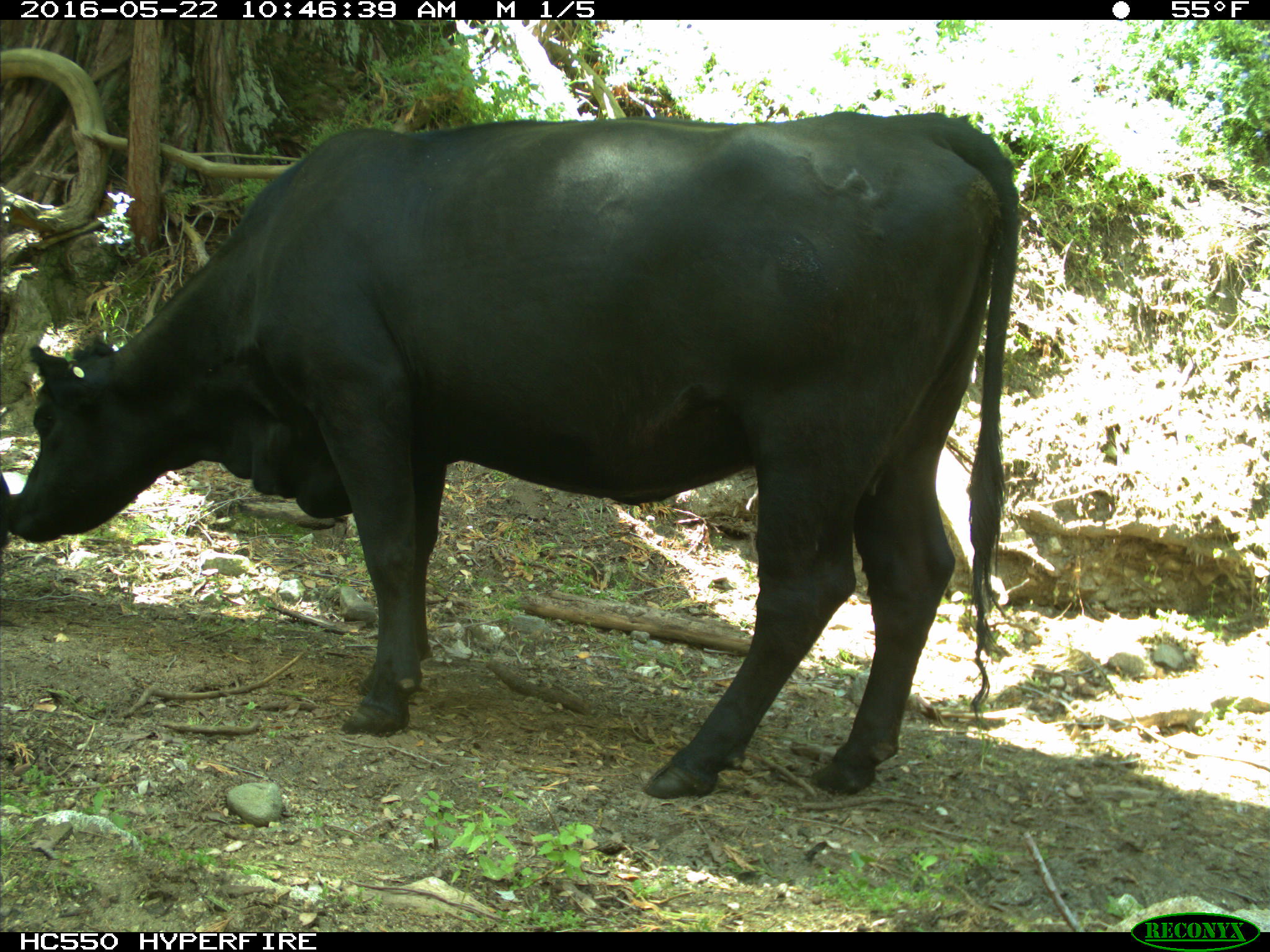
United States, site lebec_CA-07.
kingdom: Animalia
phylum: Chordata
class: Mammalia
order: Artiodactyla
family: Bovidae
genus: Bos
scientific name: Bos taurus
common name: domestic cow